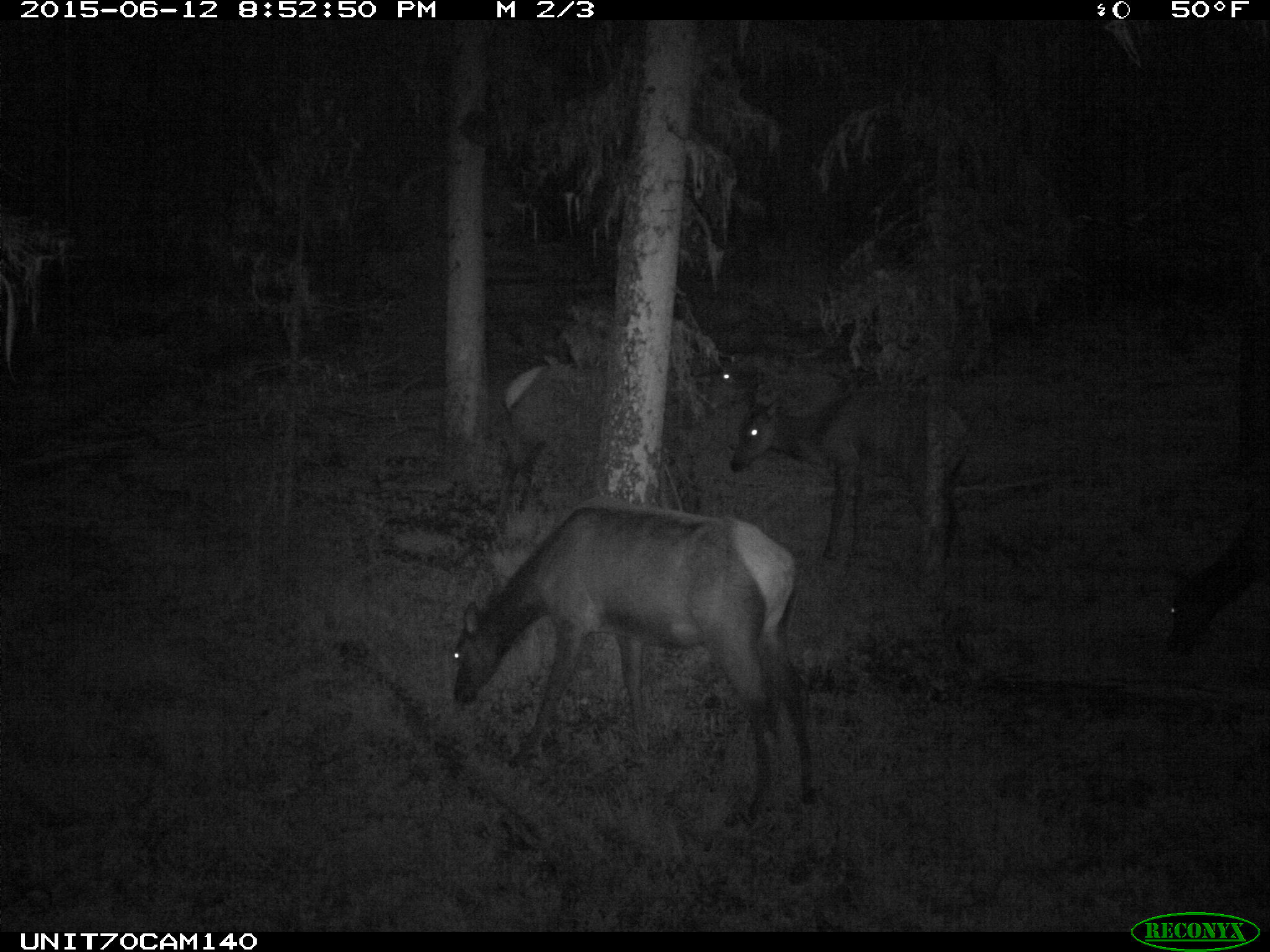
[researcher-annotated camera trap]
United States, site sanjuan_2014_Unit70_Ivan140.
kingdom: Animalia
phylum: Chordata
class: Mammalia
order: Artiodactyla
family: Cervidae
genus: Cervus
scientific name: Cervus elaphus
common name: red deer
Cervus elaphus (red deer).